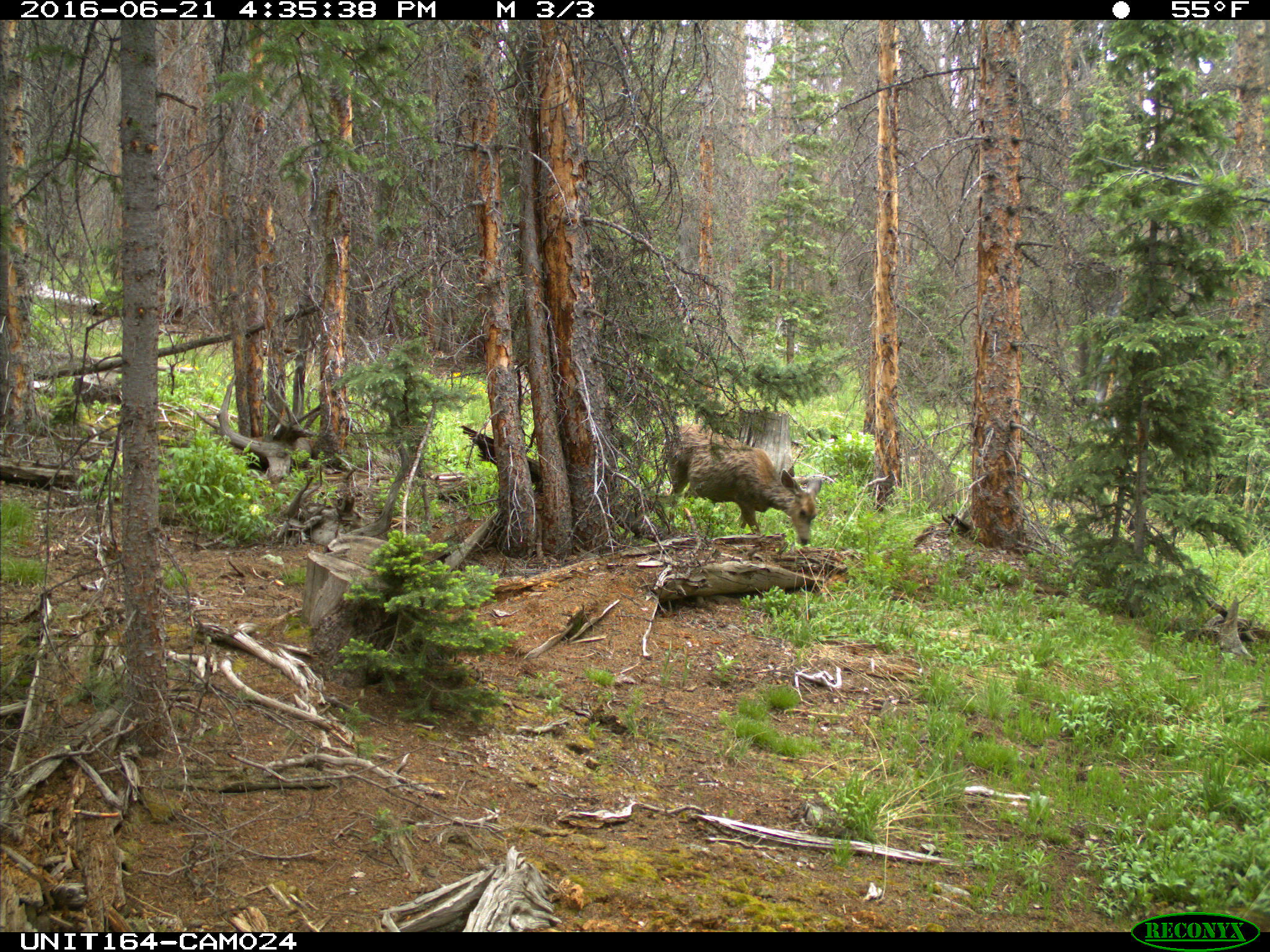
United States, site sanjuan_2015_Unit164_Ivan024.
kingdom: Animalia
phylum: Chordata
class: Mammalia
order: Artiodactyla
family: Cervidae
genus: Odocoileus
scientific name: Odocoileus hemionus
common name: mule deer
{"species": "Odocoileus hemionus (mule deer)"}